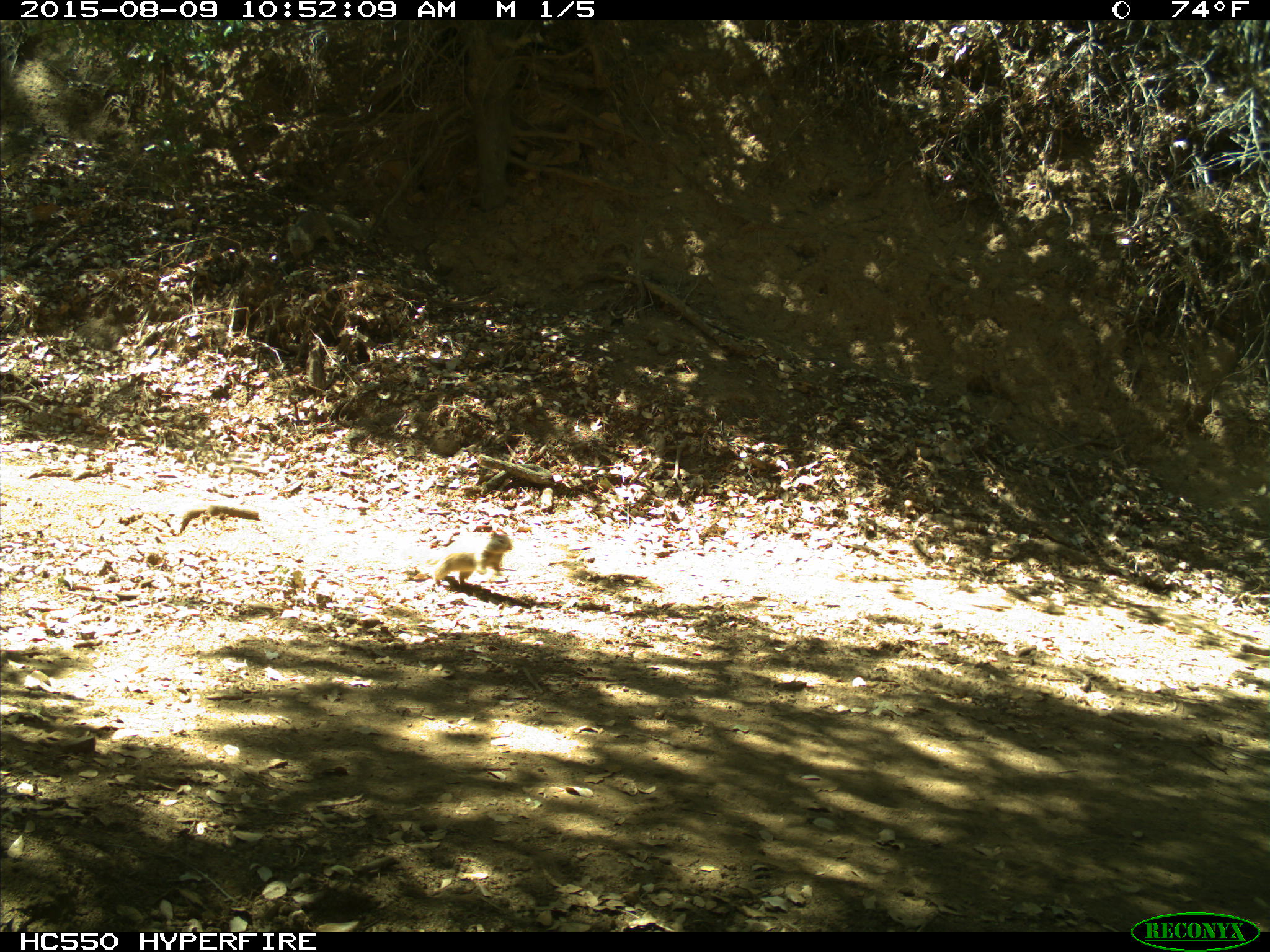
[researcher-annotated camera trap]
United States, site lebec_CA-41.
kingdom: Animalia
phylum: Chordata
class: Mammalia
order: Rodentia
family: Sciuridae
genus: Otospermophilus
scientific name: Otospermophilus beecheyi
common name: california ground squirrel